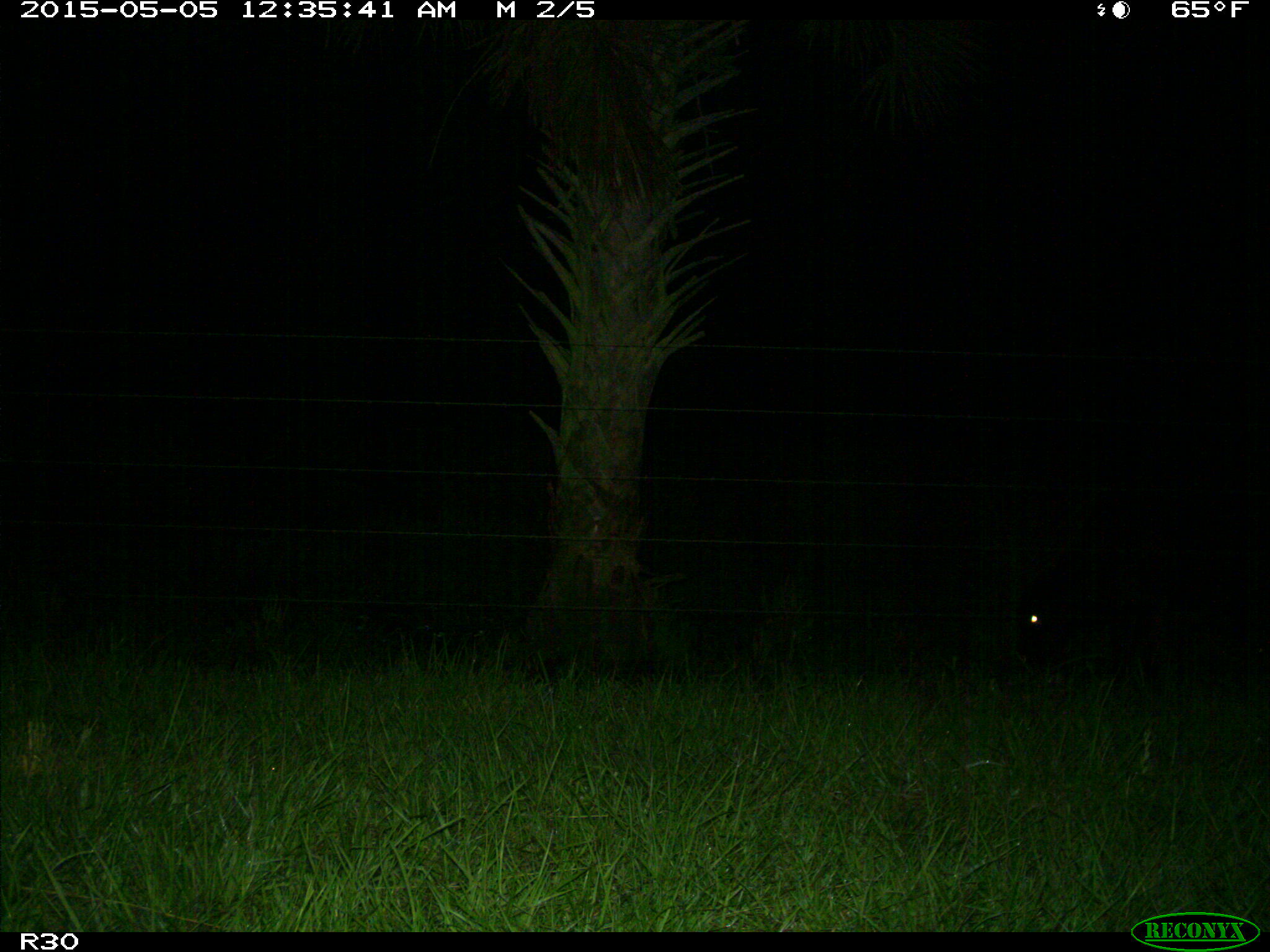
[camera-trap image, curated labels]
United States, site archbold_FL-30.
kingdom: Animalia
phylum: Chordata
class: Mammalia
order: Artiodactyla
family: Bovidae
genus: Bos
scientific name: Bos taurus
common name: domestic cow